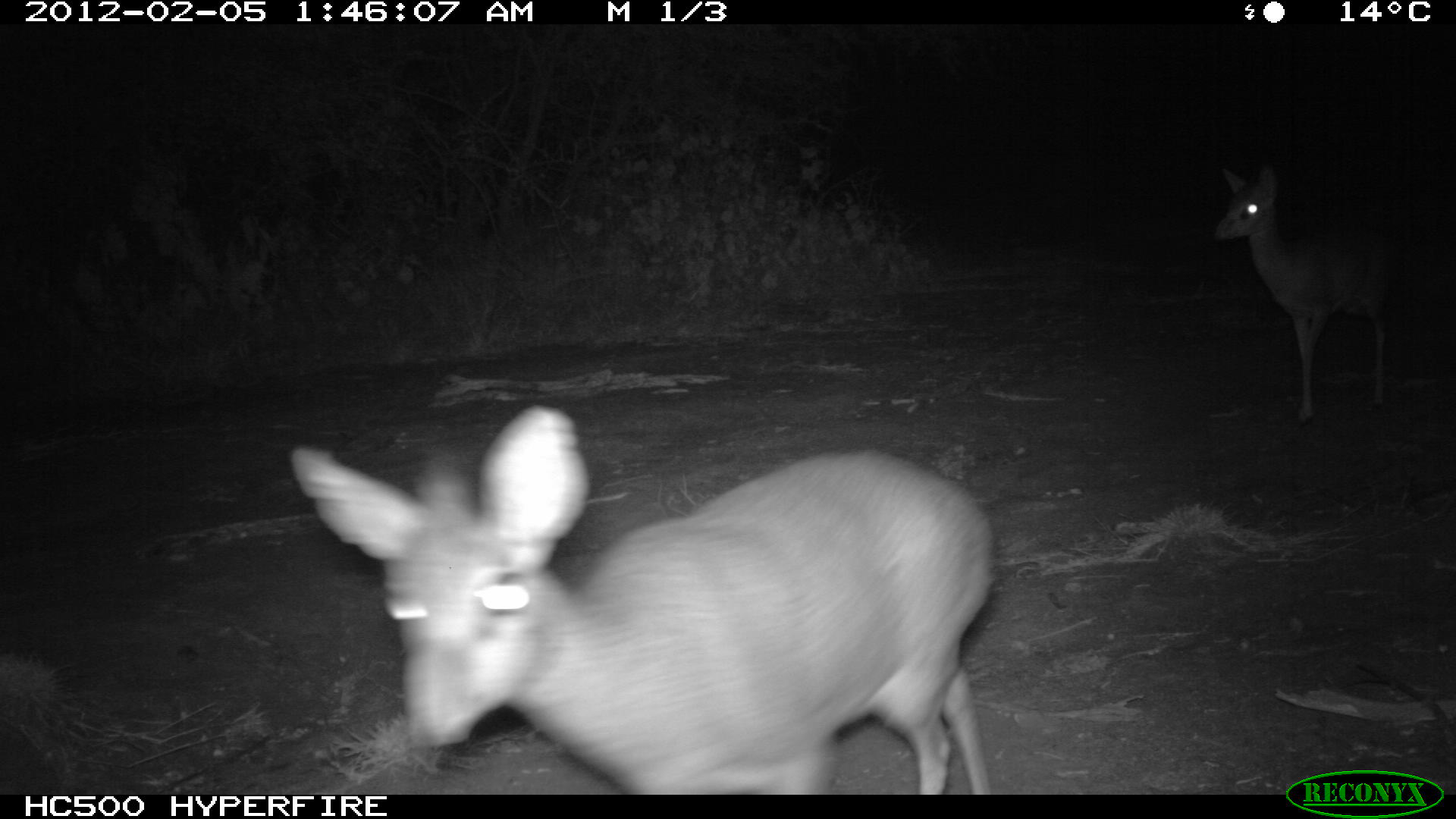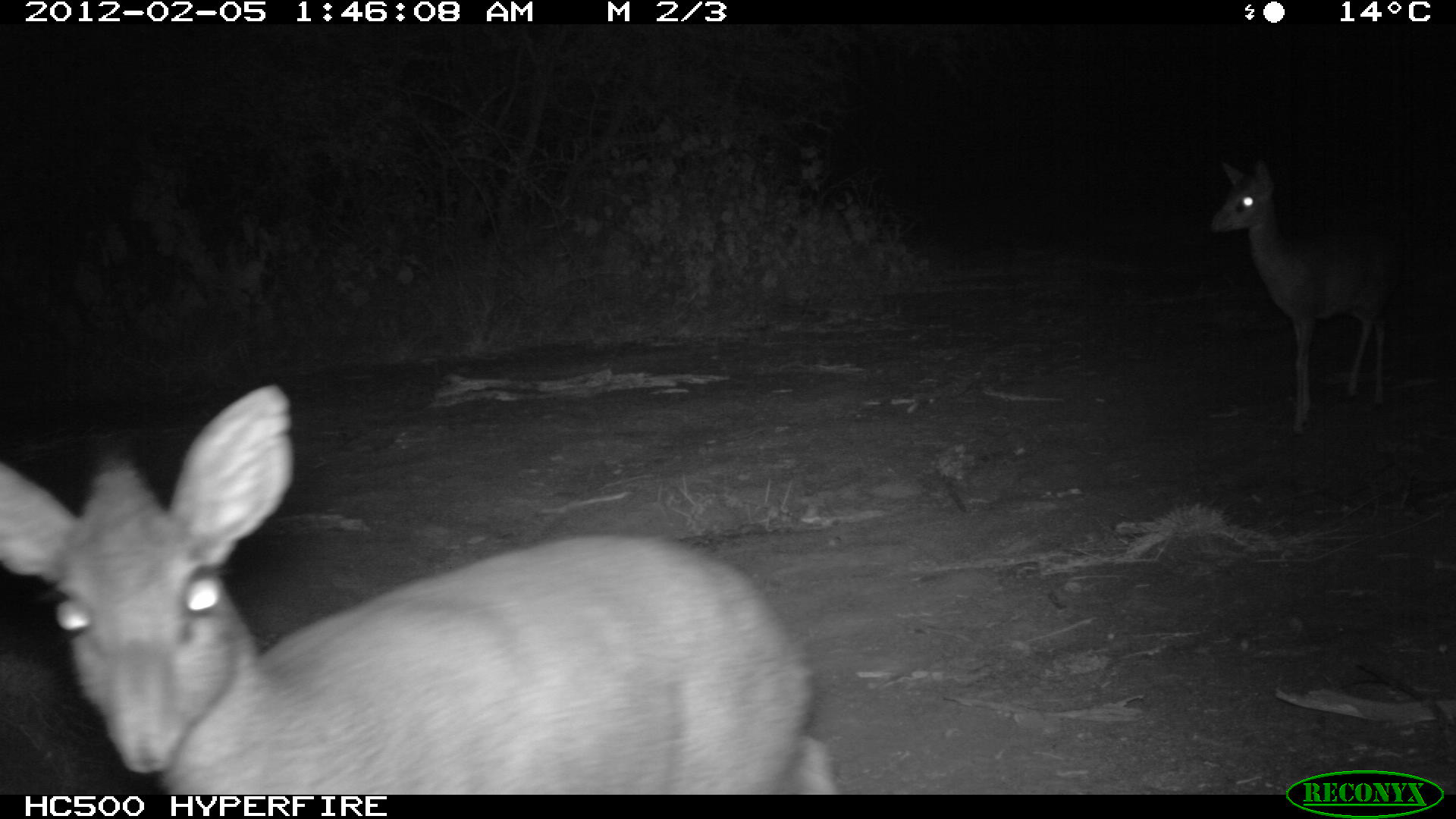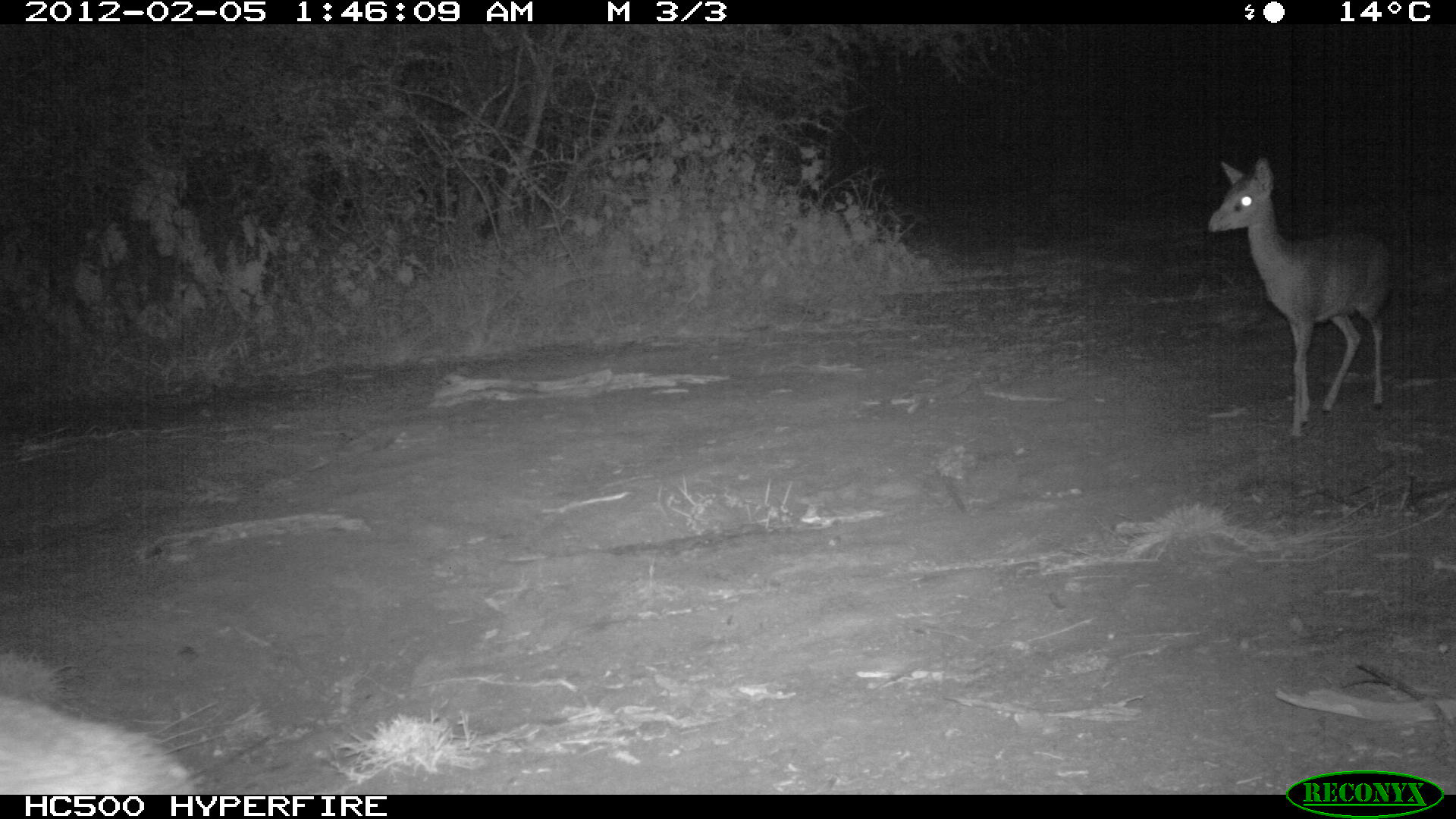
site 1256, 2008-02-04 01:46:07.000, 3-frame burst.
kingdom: Animalia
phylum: Chordata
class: Mammalia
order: Artiodactyla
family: Bovidae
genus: Madoqua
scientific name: Madoqua guentheri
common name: günther's dik-dik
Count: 2.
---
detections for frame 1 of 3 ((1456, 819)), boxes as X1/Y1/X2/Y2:
madoqua guentheri: 282/392/1010/794; 1206/148/1418/432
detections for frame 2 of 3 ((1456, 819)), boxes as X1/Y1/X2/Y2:
madoqua guentheri: 0/375/836/788; 1206/148/1418/432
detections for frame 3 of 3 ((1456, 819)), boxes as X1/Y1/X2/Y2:
madoqua guentheri: 1200/148/1418/432; 0/700/198/789